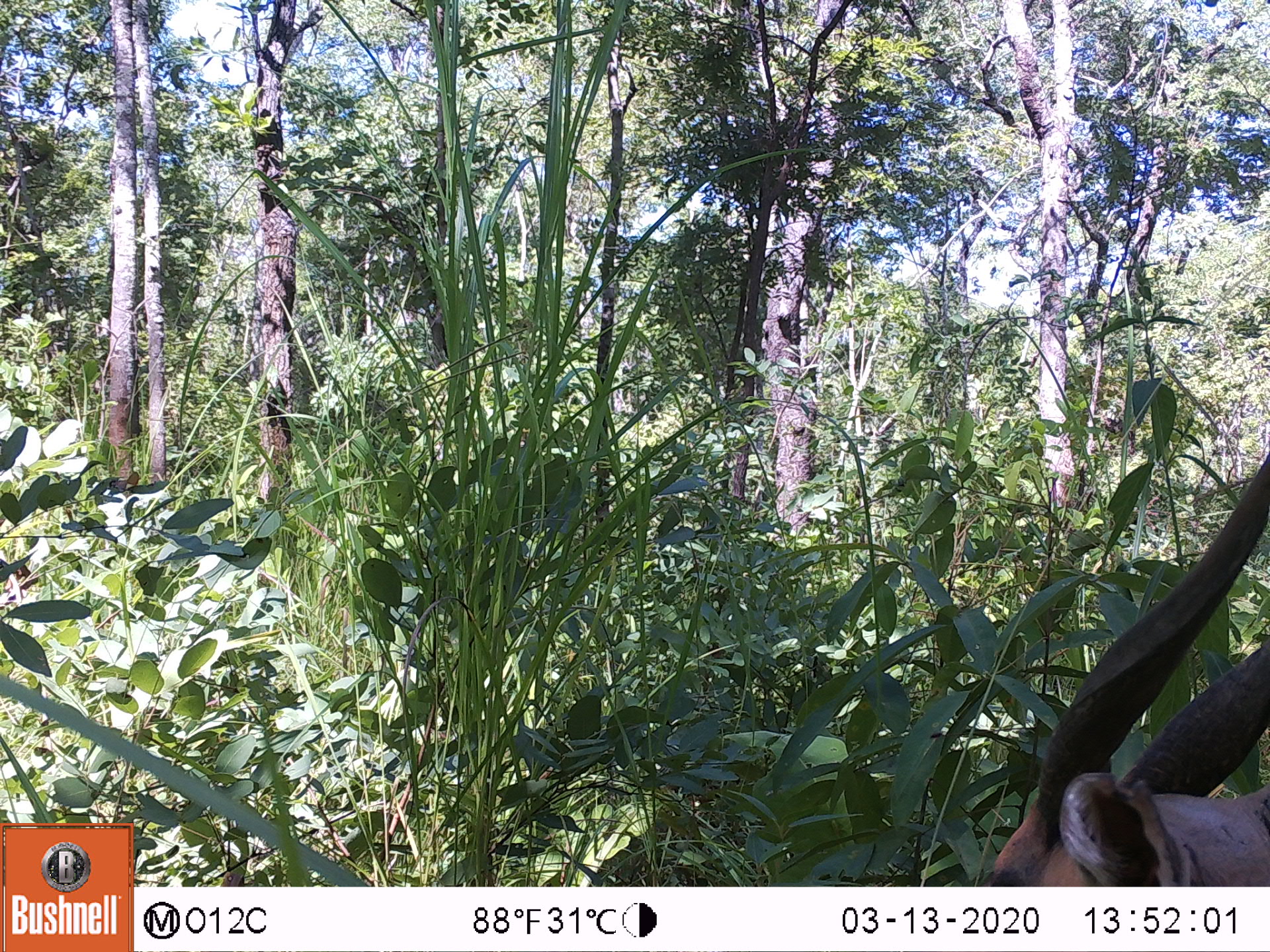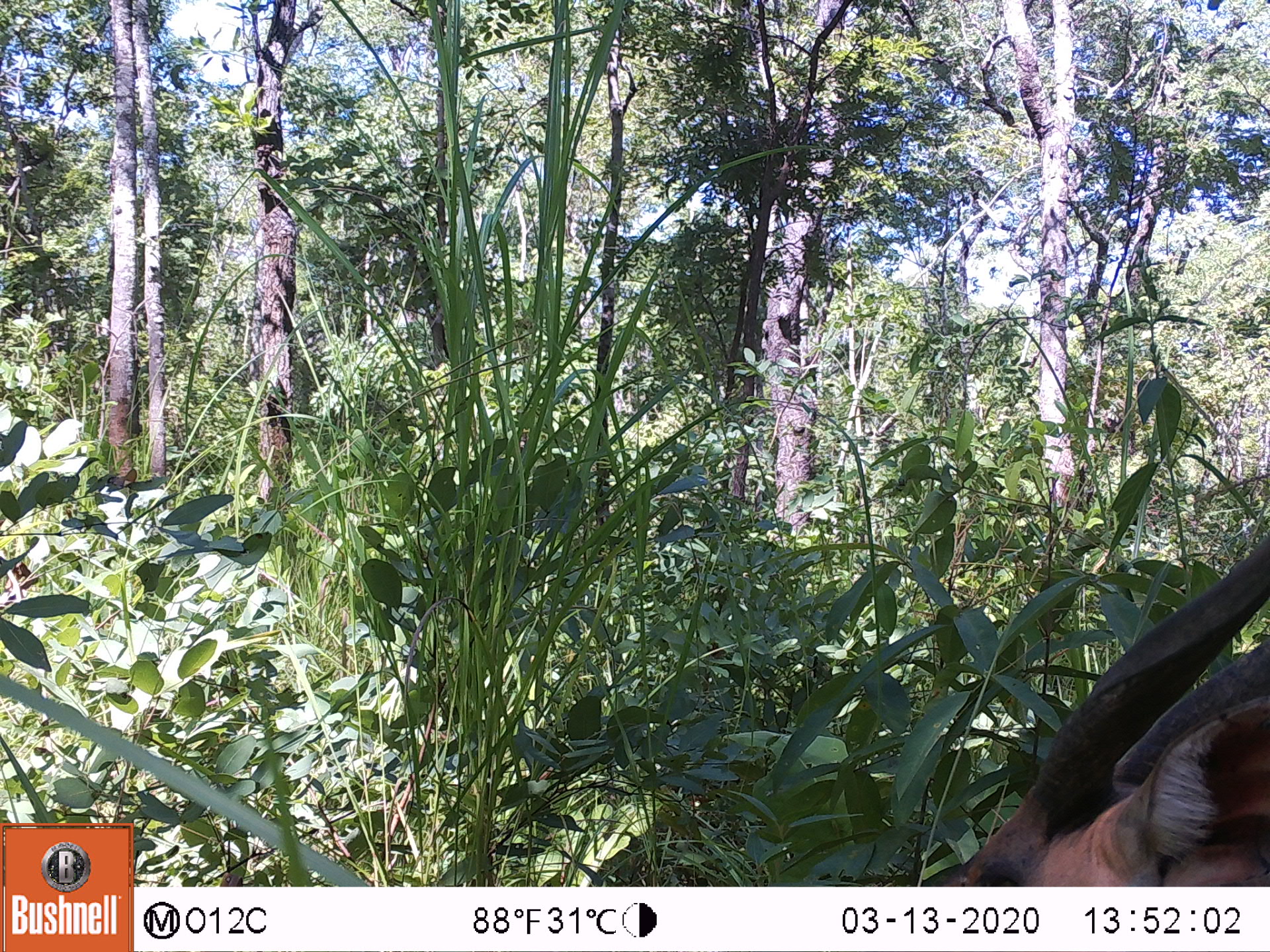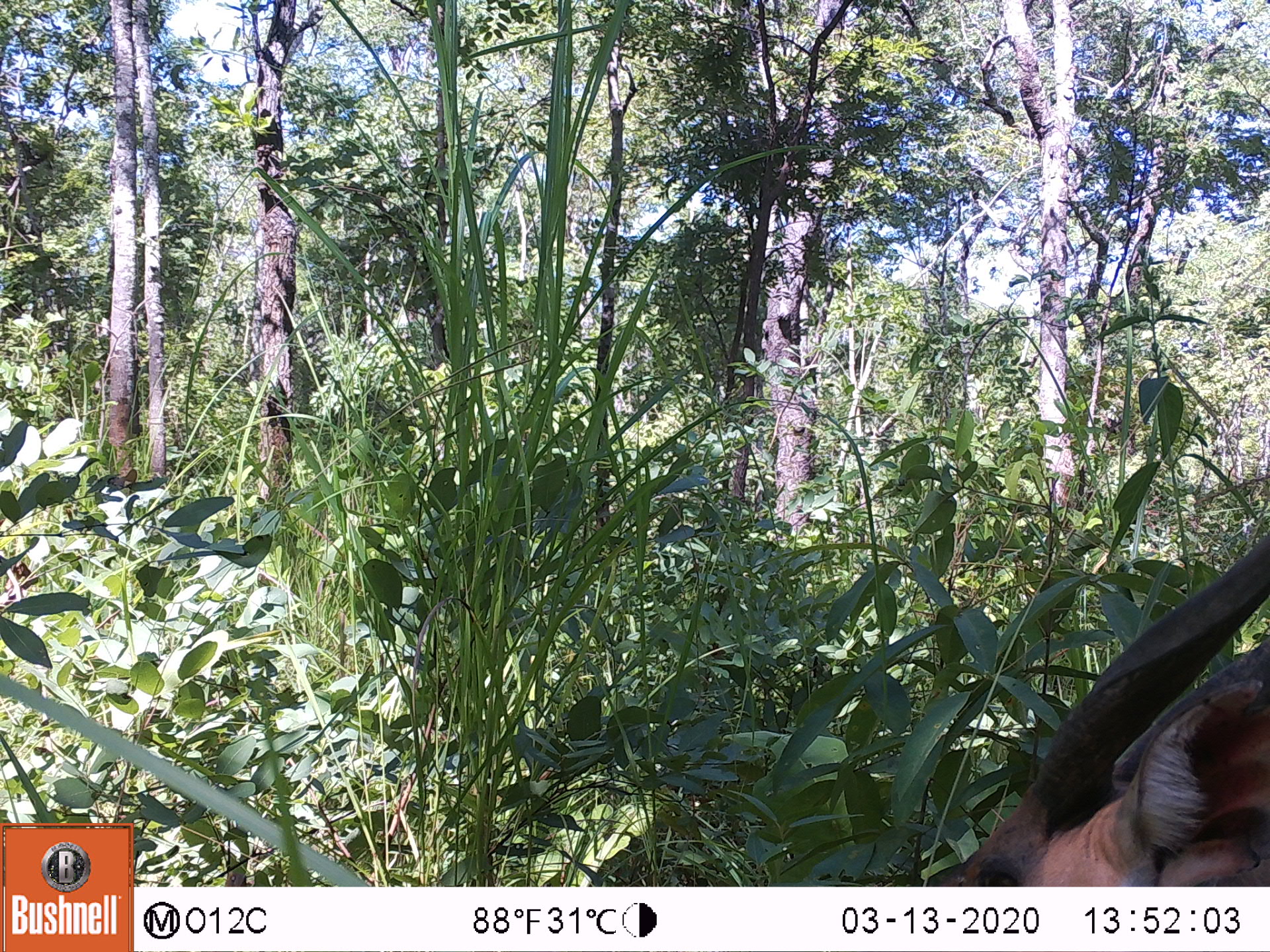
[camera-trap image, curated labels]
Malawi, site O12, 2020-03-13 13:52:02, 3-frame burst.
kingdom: Animalia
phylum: Chordata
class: Mammalia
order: Artiodactyla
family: Bovidae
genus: Tragelaphus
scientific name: Tragelaphus sylvaticus sylvaticus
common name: cape bushbuck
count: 1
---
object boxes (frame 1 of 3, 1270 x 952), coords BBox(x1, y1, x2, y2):
cape bushbuck: BBox(978, 448, 1265, 882)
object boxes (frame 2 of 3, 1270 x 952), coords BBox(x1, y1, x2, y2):
cape bushbuck: BBox(941, 526, 1268, 882)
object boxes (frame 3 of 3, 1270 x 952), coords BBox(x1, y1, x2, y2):
cape bushbuck: BBox(939, 536, 1265, 883)